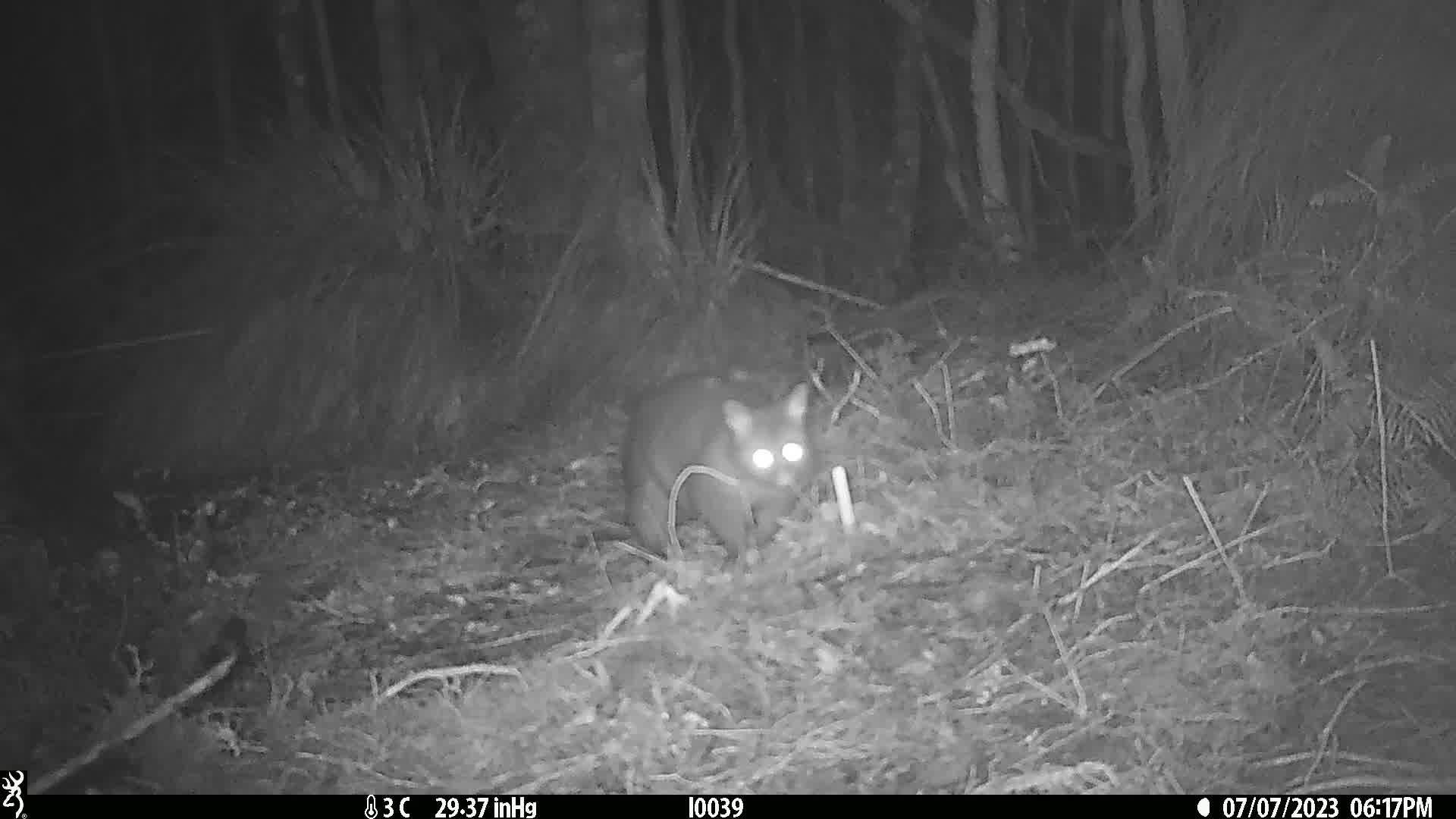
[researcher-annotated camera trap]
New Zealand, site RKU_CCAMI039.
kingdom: Animalia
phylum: Chordata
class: Mammalia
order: Diprotodontia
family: Phalangeridae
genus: Trichosurus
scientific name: Trichosurus vulpecula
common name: common brushtail possum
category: possum